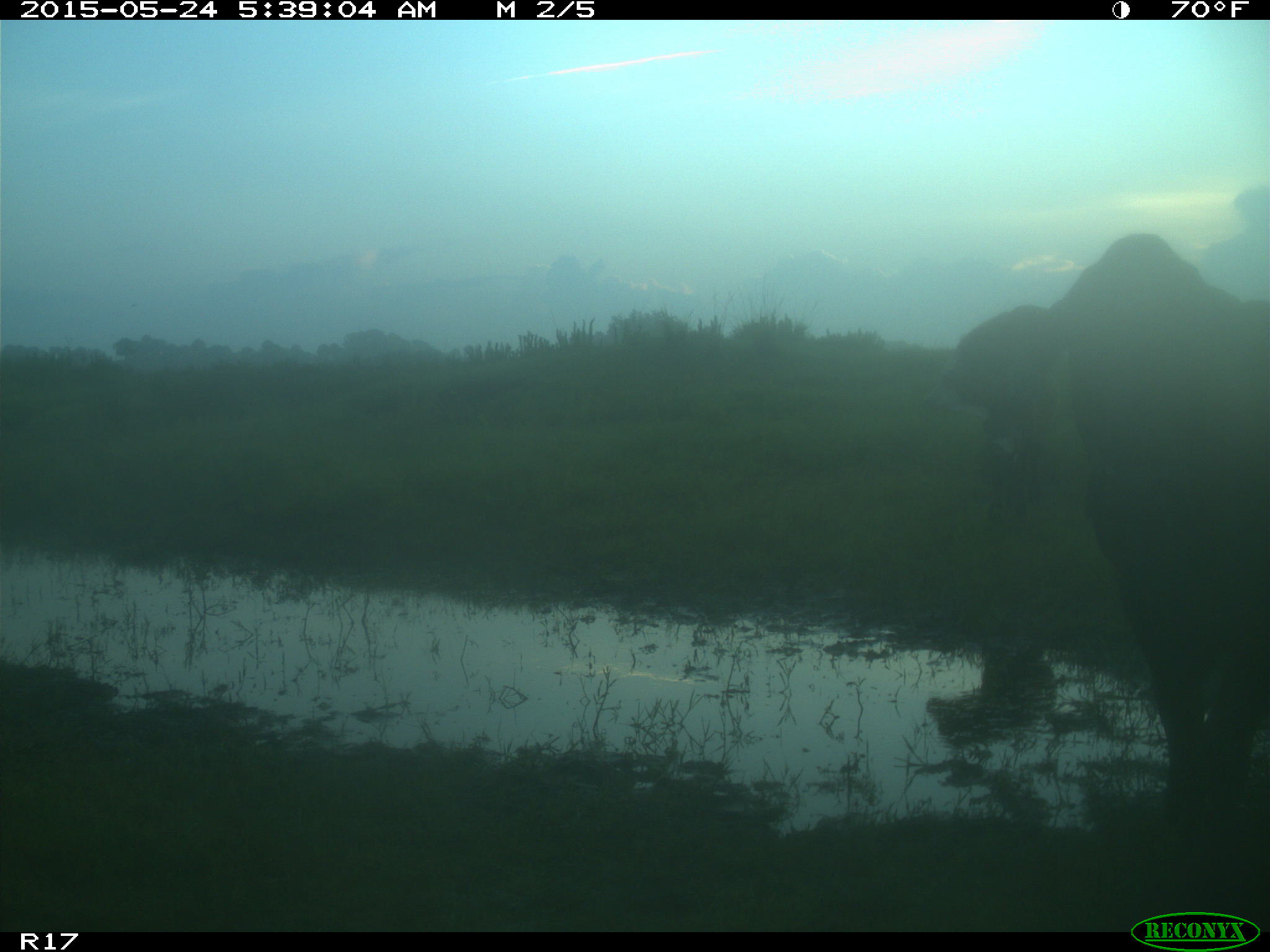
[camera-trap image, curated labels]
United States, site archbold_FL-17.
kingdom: Animalia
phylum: Chordata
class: Mammalia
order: Artiodactyla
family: Bovidae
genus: Bos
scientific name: Bos taurus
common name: domestic cow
Bos taurus (domestic cow).